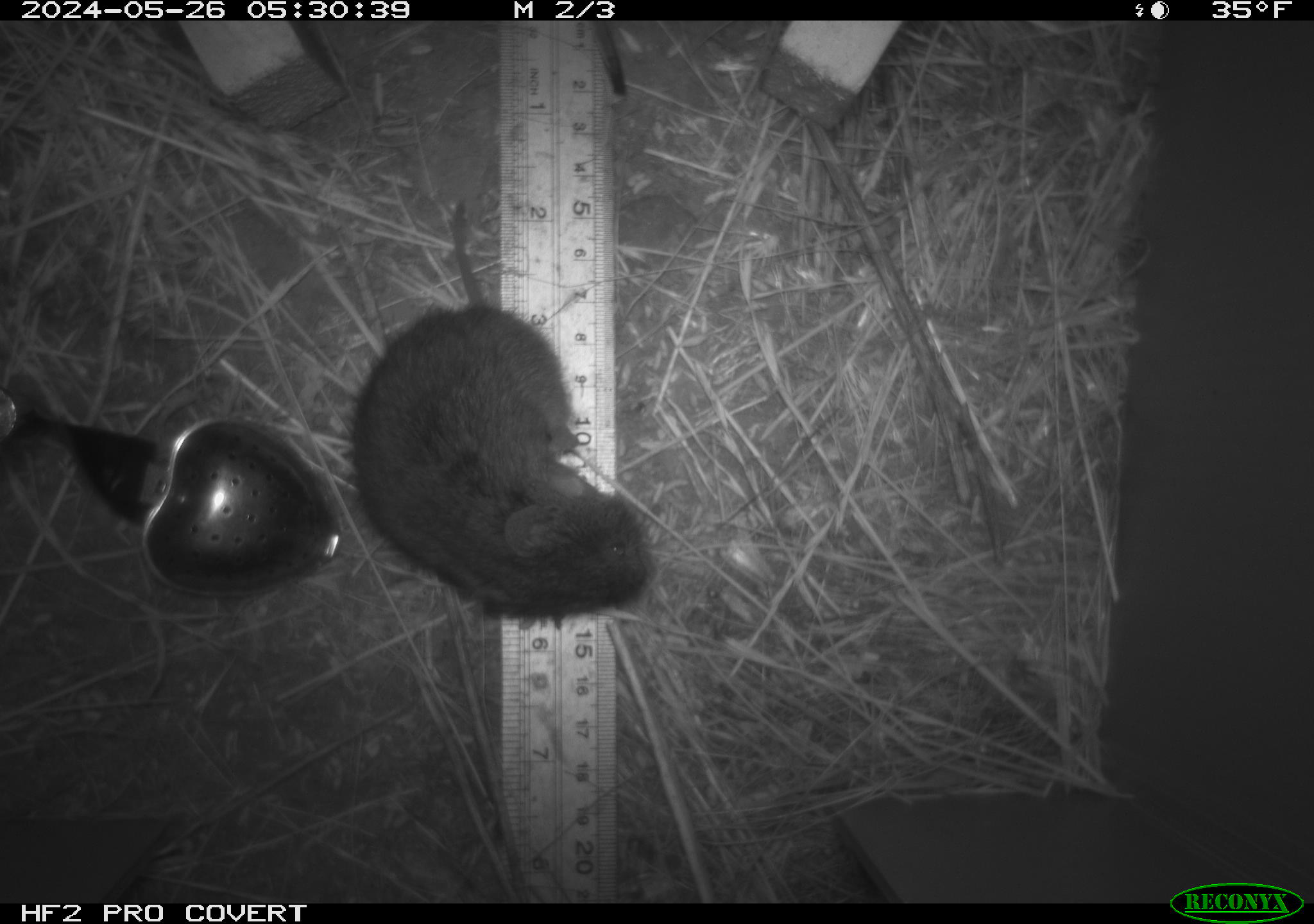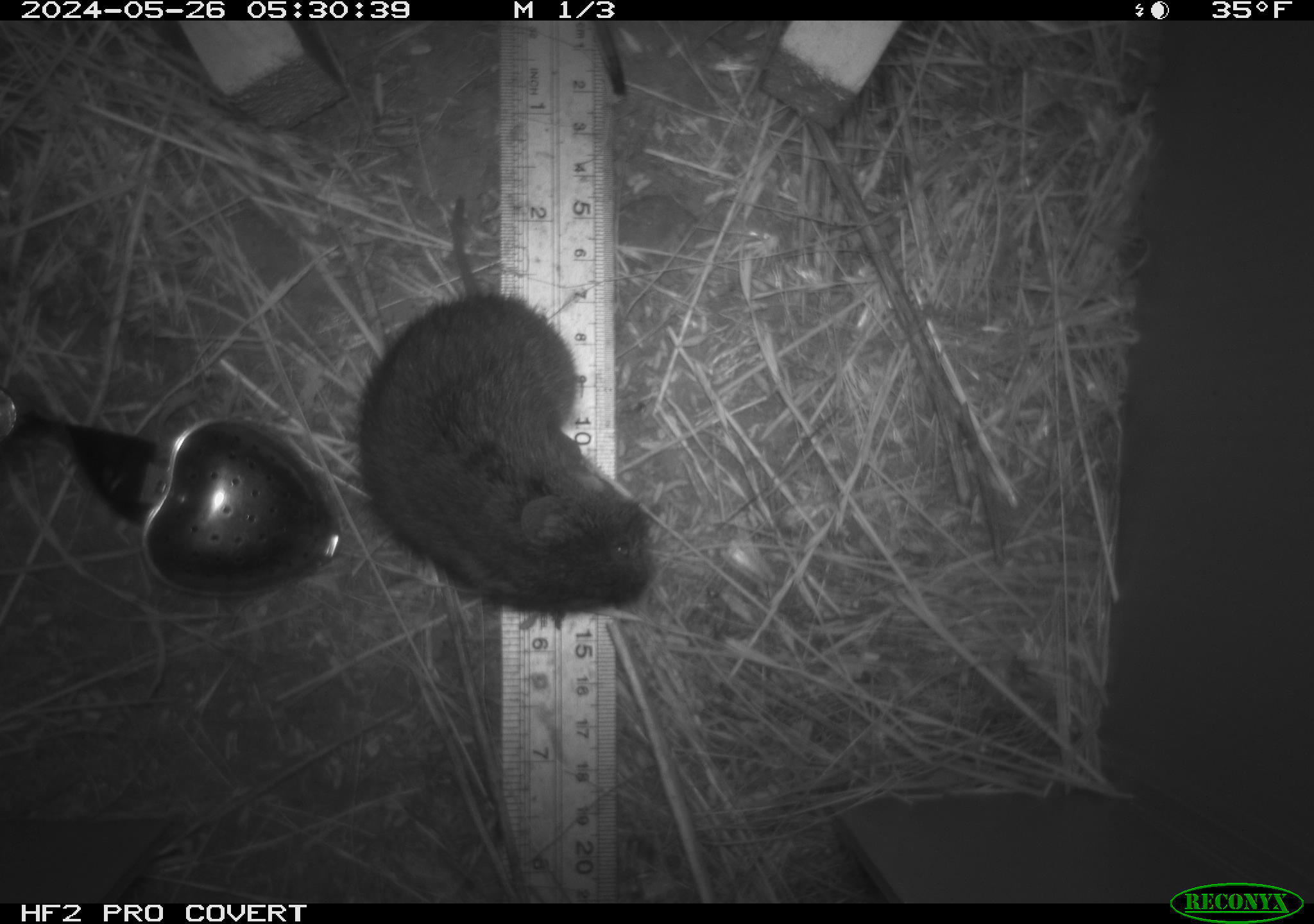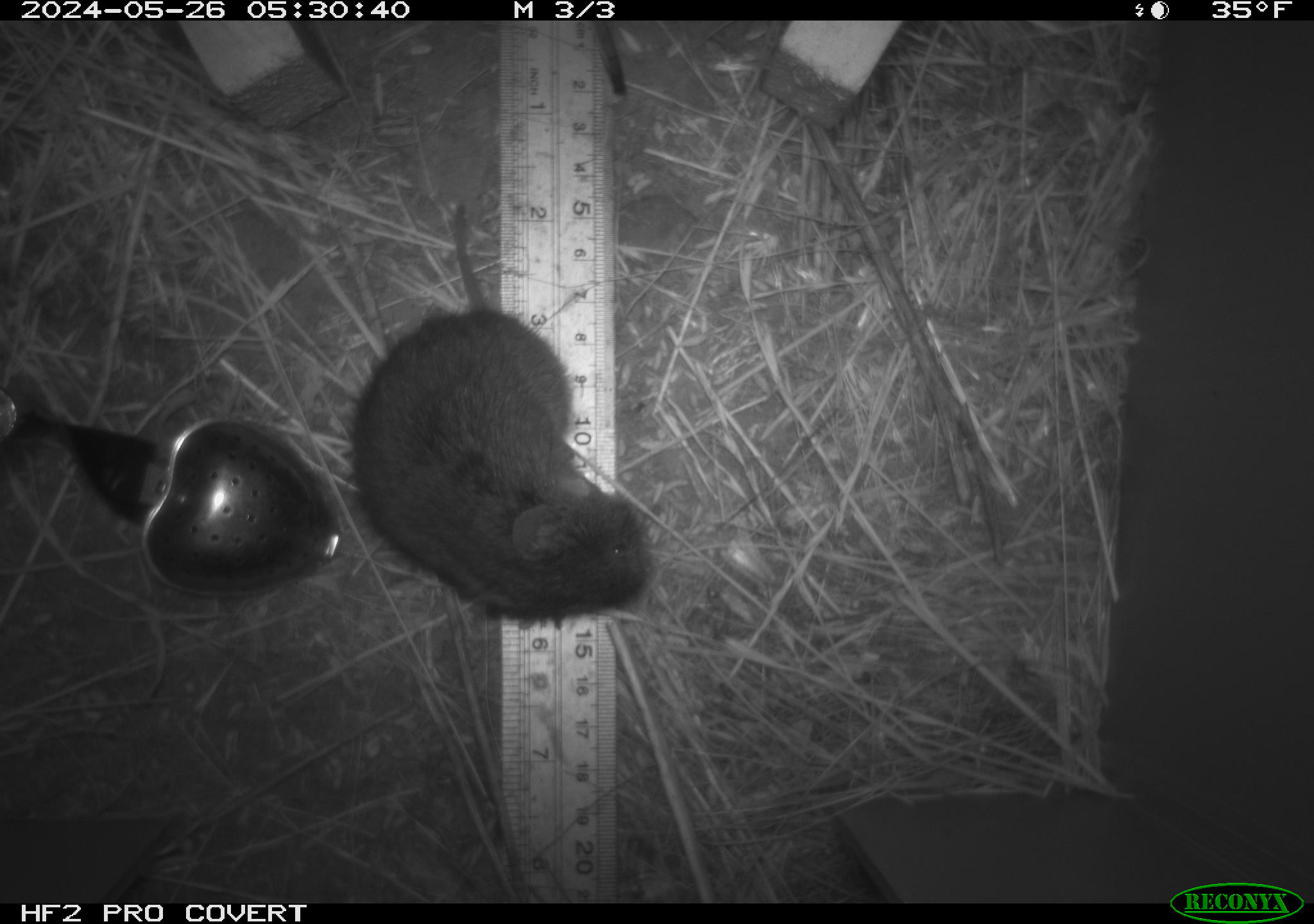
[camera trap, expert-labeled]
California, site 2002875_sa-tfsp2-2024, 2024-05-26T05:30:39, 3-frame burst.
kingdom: Animalia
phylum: Chordata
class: Mammalia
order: Rodentia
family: Cricetidae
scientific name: Arvicolinae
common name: voles, lemmings, and muskrats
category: arvicolinae subfamily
Arvicolinae subfamily (voles, lemmings, and muskrats) (Arvicolinae).